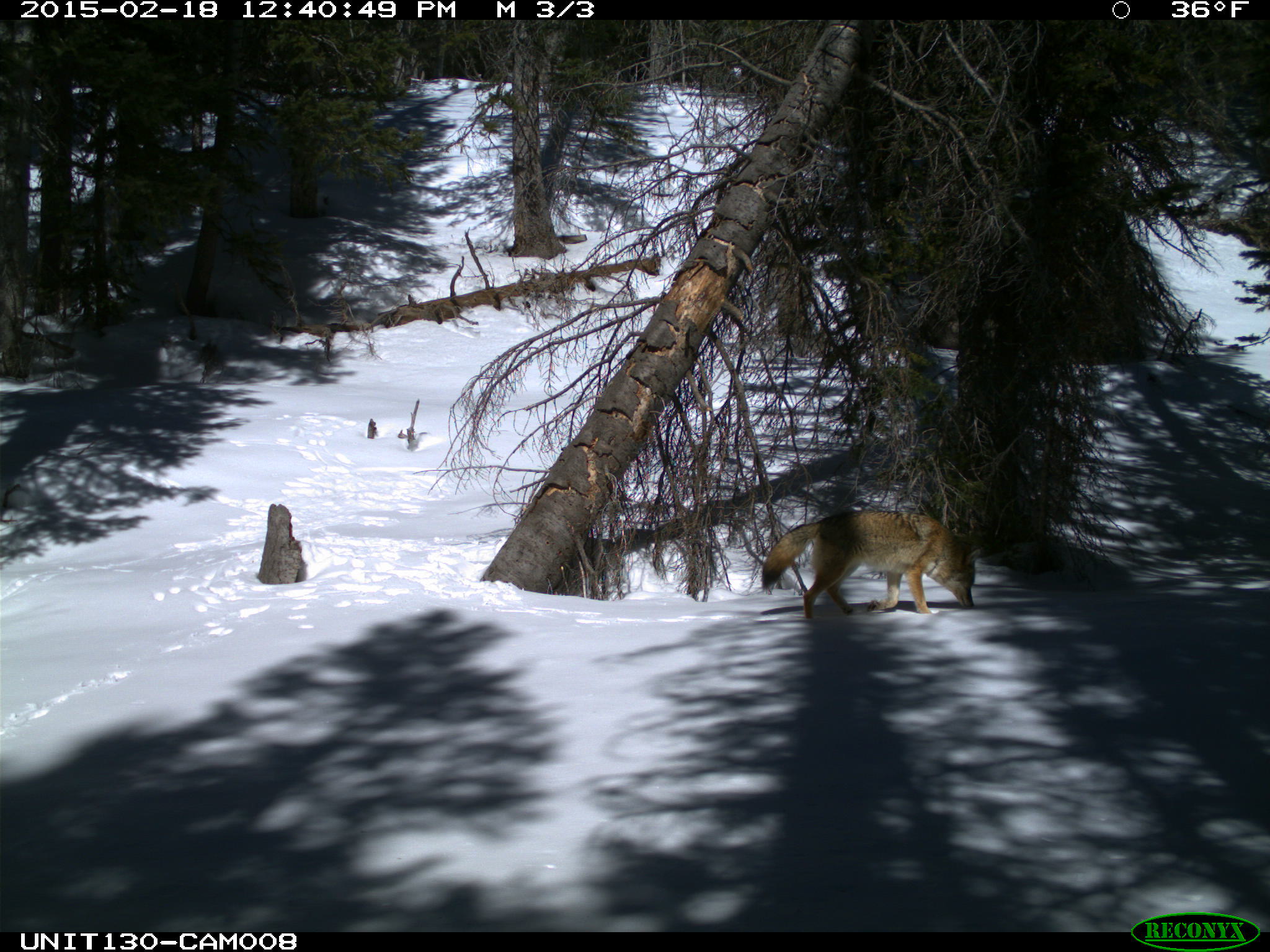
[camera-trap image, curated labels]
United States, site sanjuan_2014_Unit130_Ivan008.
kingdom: Animalia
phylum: Chordata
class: Mammalia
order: Carnivora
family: Canidae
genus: Canis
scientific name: Canis latrans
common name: coyote